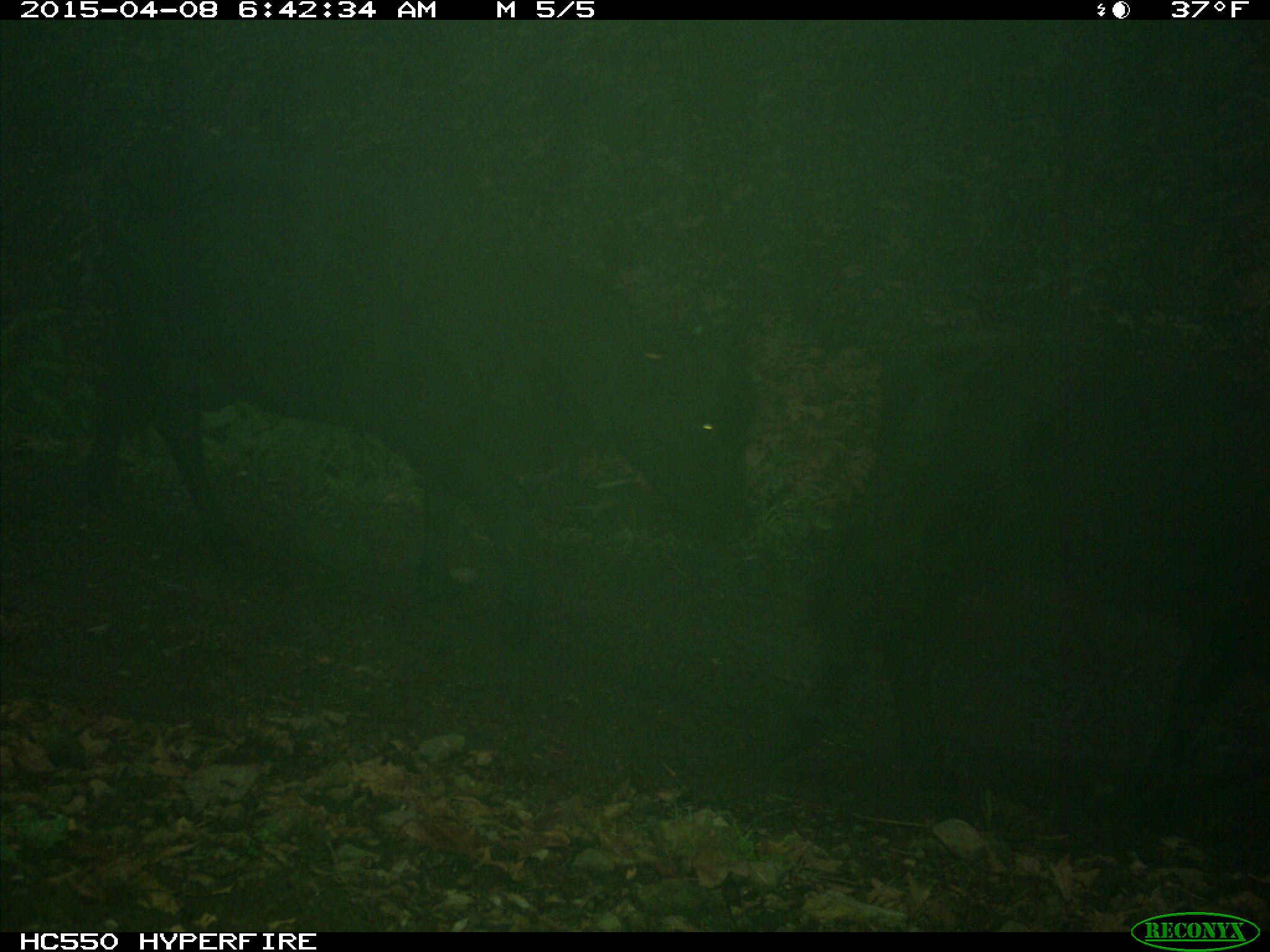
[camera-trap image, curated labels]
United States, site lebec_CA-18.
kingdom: Animalia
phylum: Chordata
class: Mammalia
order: Artiodactyla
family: Bovidae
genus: Bos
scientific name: Bos taurus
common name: domestic cow